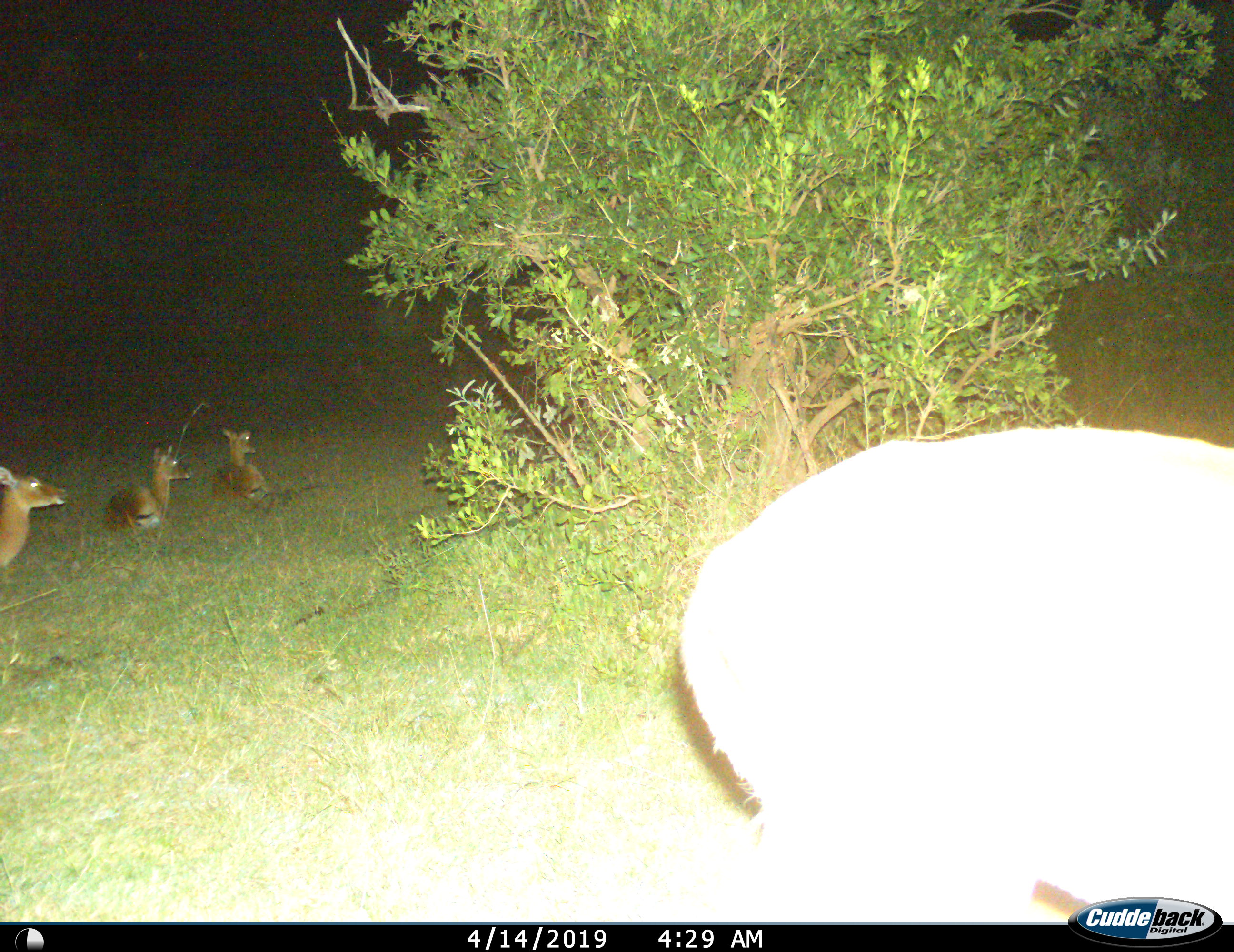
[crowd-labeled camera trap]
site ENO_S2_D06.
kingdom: Animalia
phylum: Chordata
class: Mammalia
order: Artiodactyla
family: Bovidae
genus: Aepyceros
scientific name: Aepyceros melampus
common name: impala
Impala (Aepyceros melampus), count 4. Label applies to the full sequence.